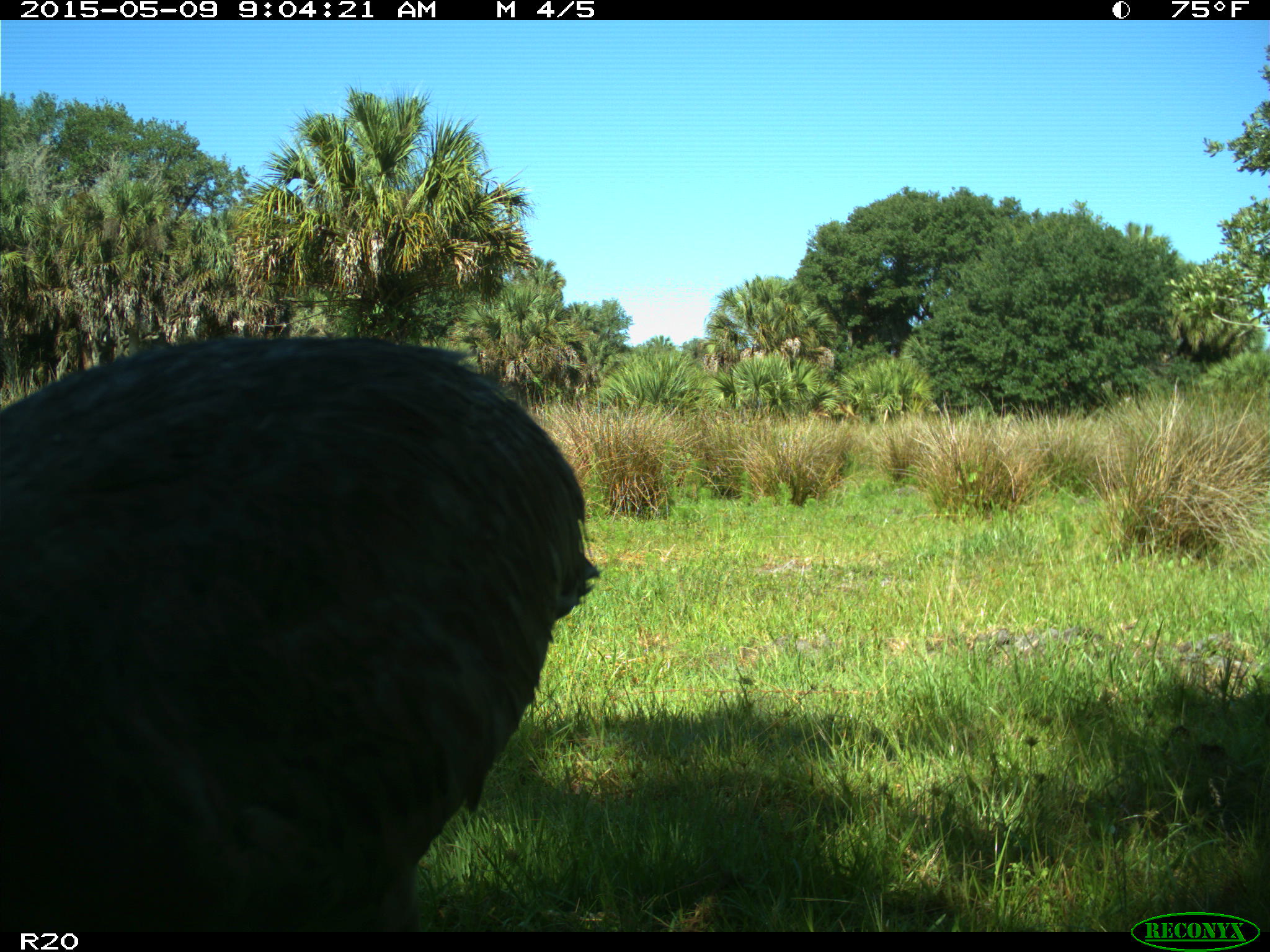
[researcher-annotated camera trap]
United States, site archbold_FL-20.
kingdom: Animalia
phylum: Chordata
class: Aves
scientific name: Aves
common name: birds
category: unidentified bird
Unidentified bird (birds) (Aves).